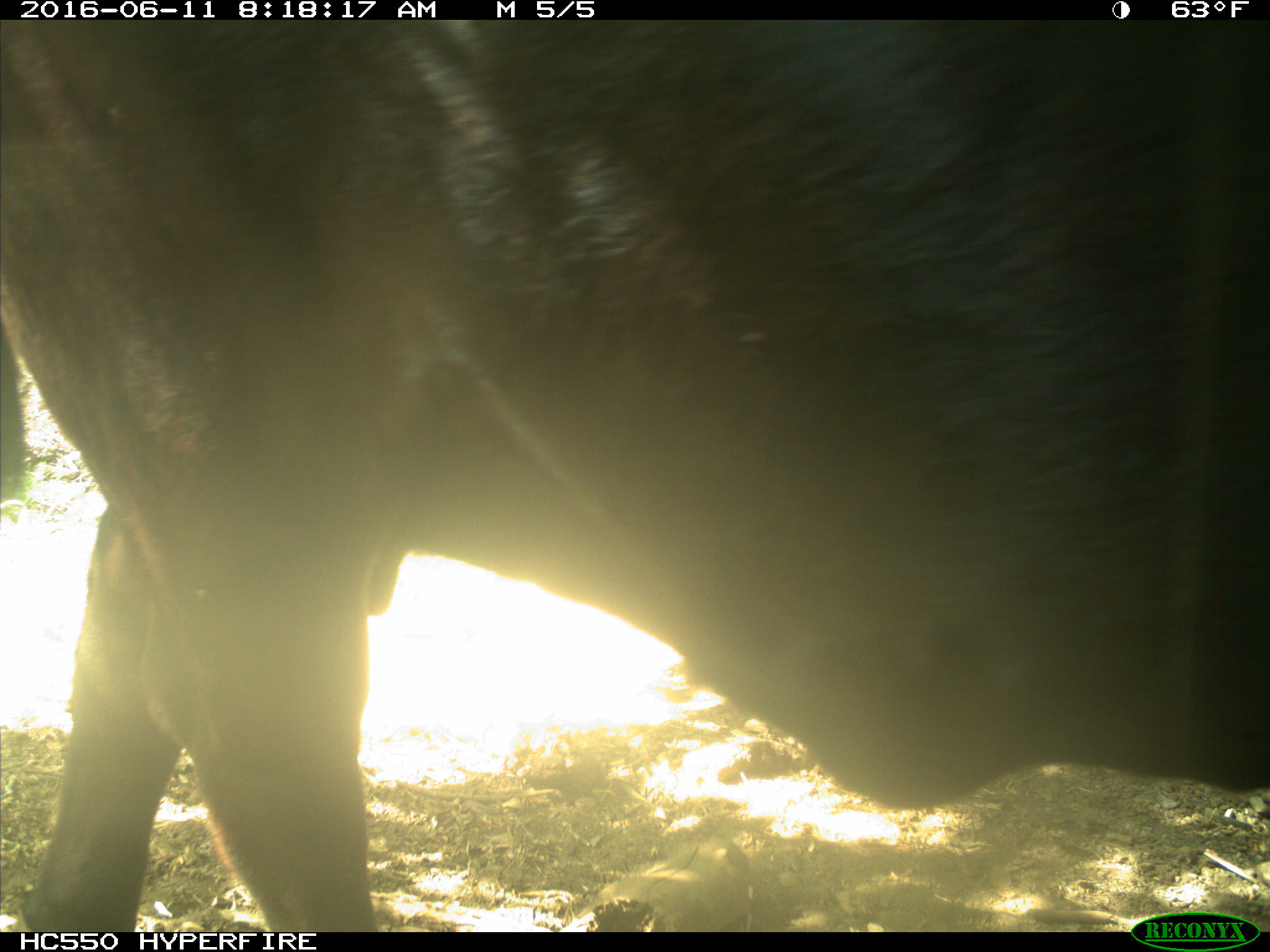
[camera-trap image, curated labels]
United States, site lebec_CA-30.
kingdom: Animalia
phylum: Chordata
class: Mammalia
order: Artiodactyla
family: Bovidae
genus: Bos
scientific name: Bos taurus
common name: domestic cow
Bos taurus (domestic cow).